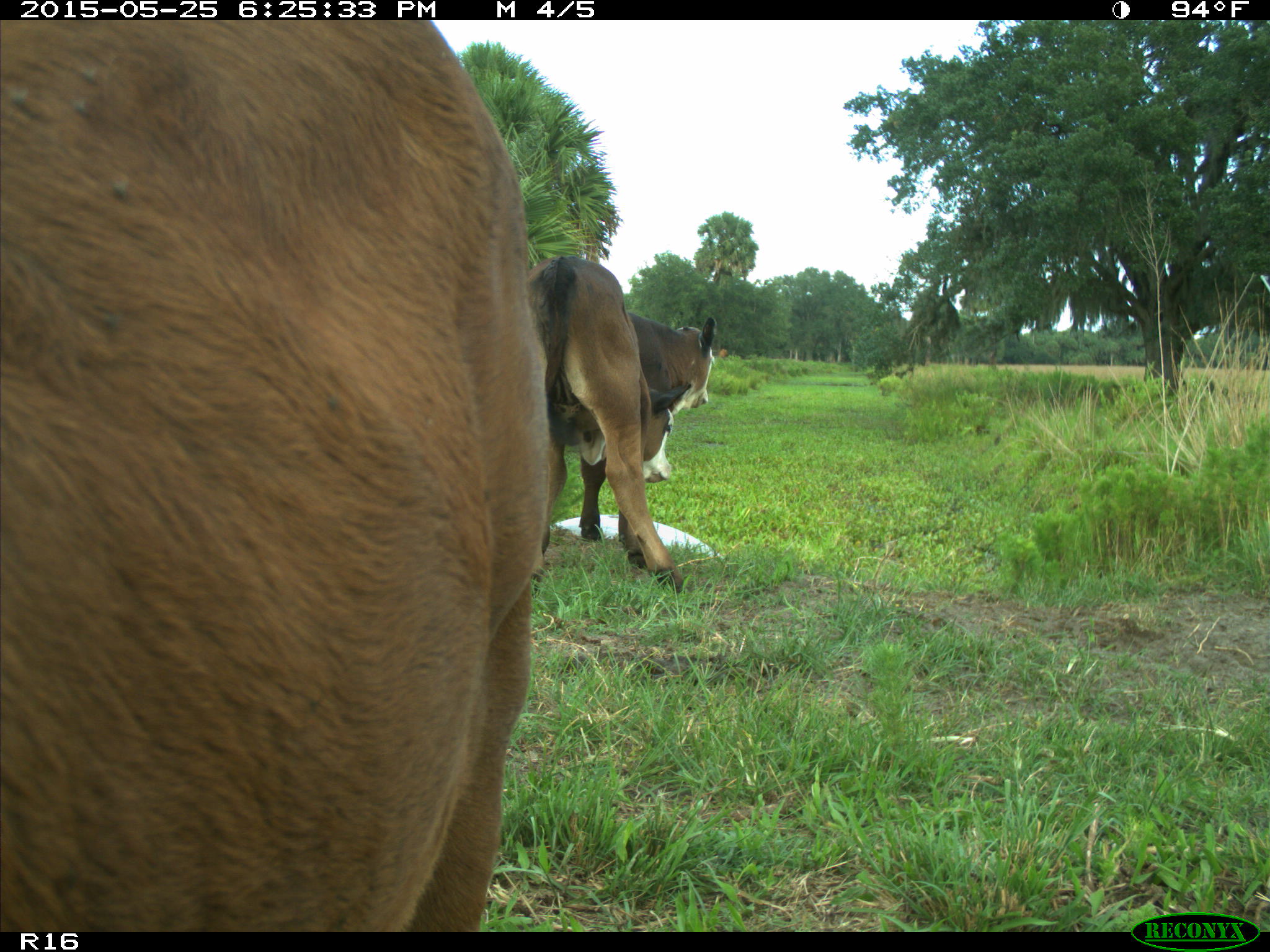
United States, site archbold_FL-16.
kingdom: Animalia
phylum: Chordata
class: Mammalia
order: Artiodactyla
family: Bovidae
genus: Bos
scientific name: Bos taurus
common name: domestic cow